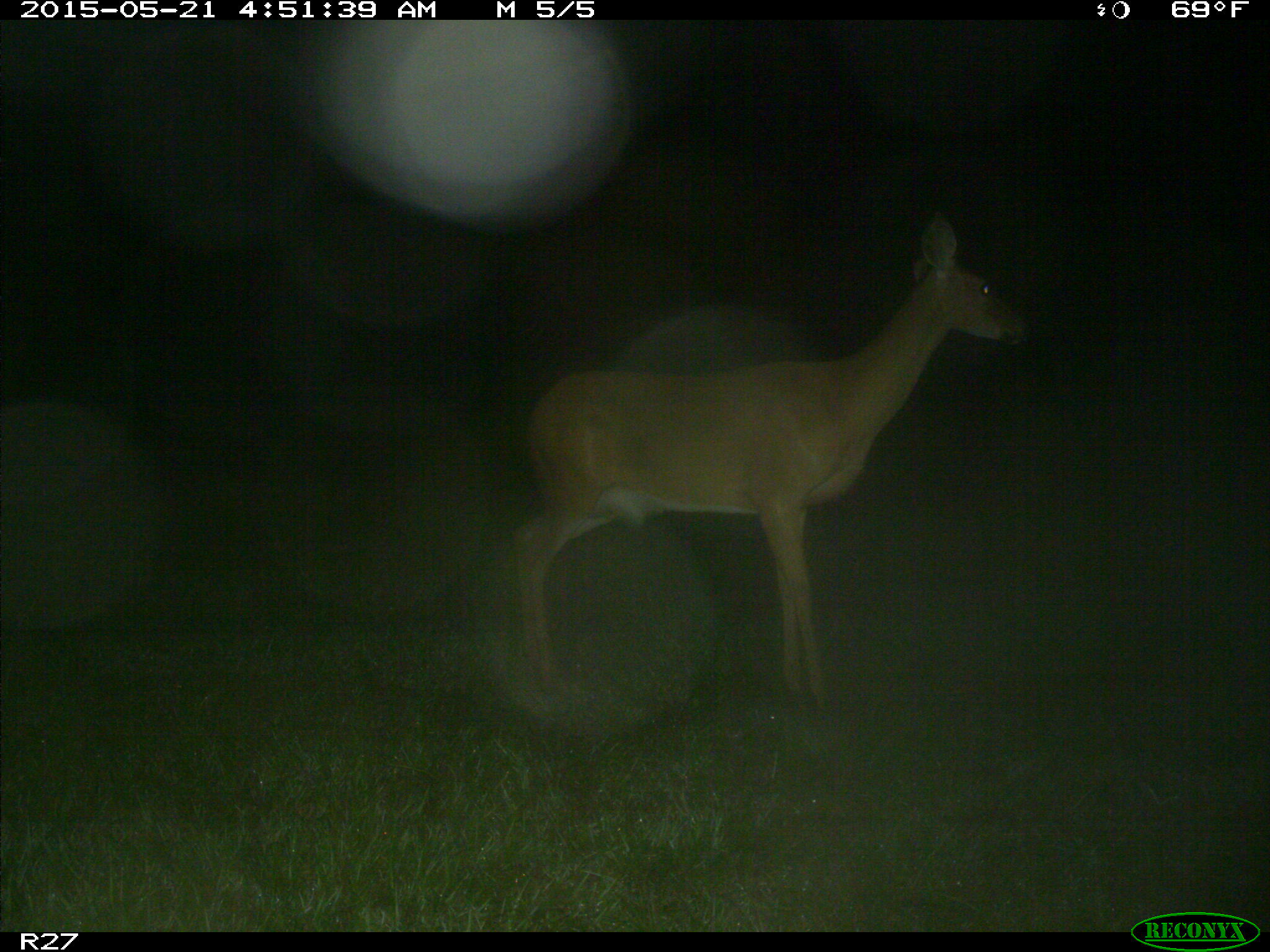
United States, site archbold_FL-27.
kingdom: Animalia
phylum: Chordata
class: Mammalia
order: Artiodactyla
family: Cervidae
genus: Odocoileus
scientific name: Odocoileus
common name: deer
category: unidentified deer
Unidentified deer (deer) (Odocoileus).